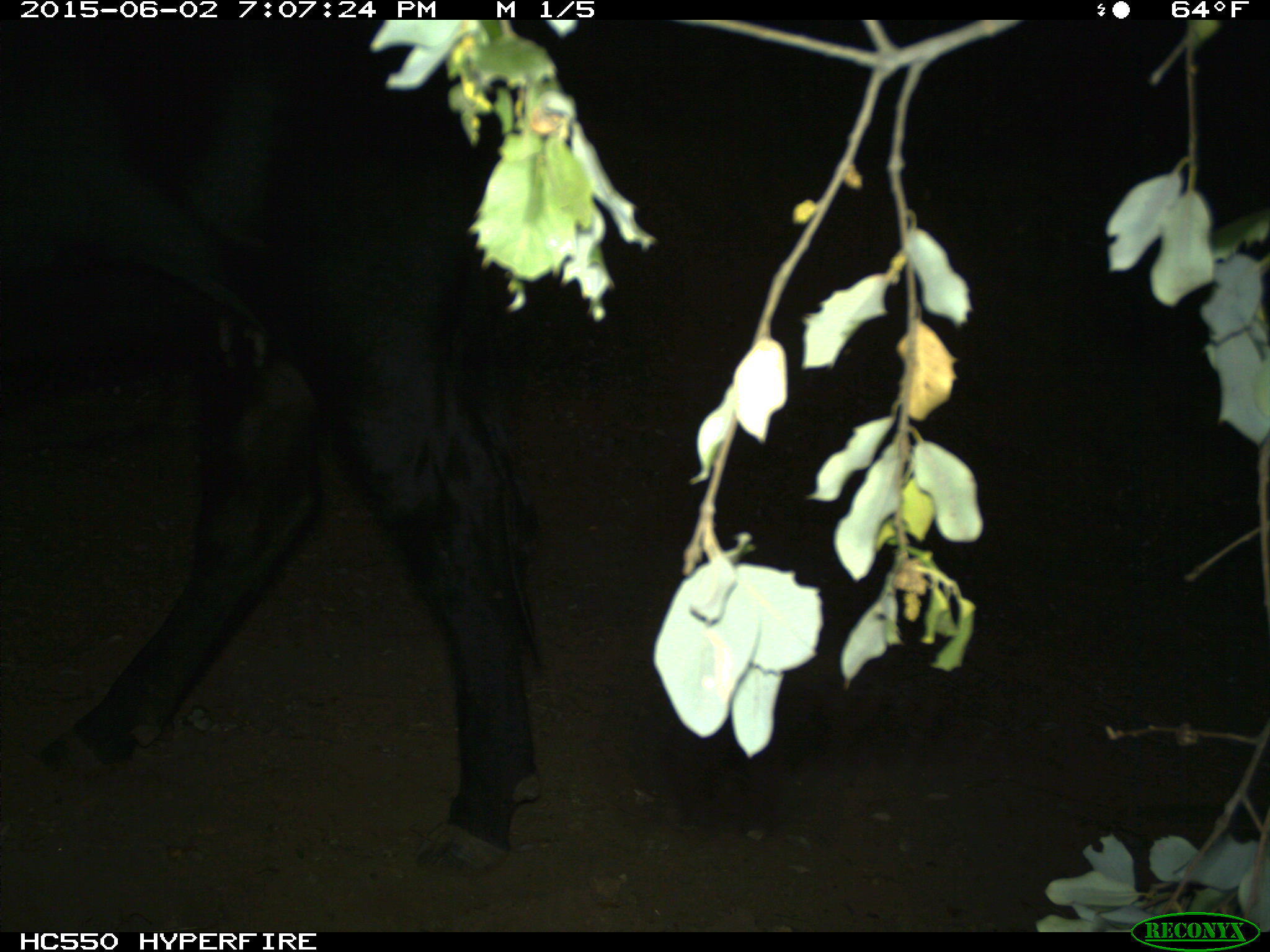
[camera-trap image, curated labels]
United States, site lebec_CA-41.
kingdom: Animalia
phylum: Chordata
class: Mammalia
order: Artiodactyla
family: Bovidae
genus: Bos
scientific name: Bos taurus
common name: domestic cow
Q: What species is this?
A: Bos taurus (domestic cow).